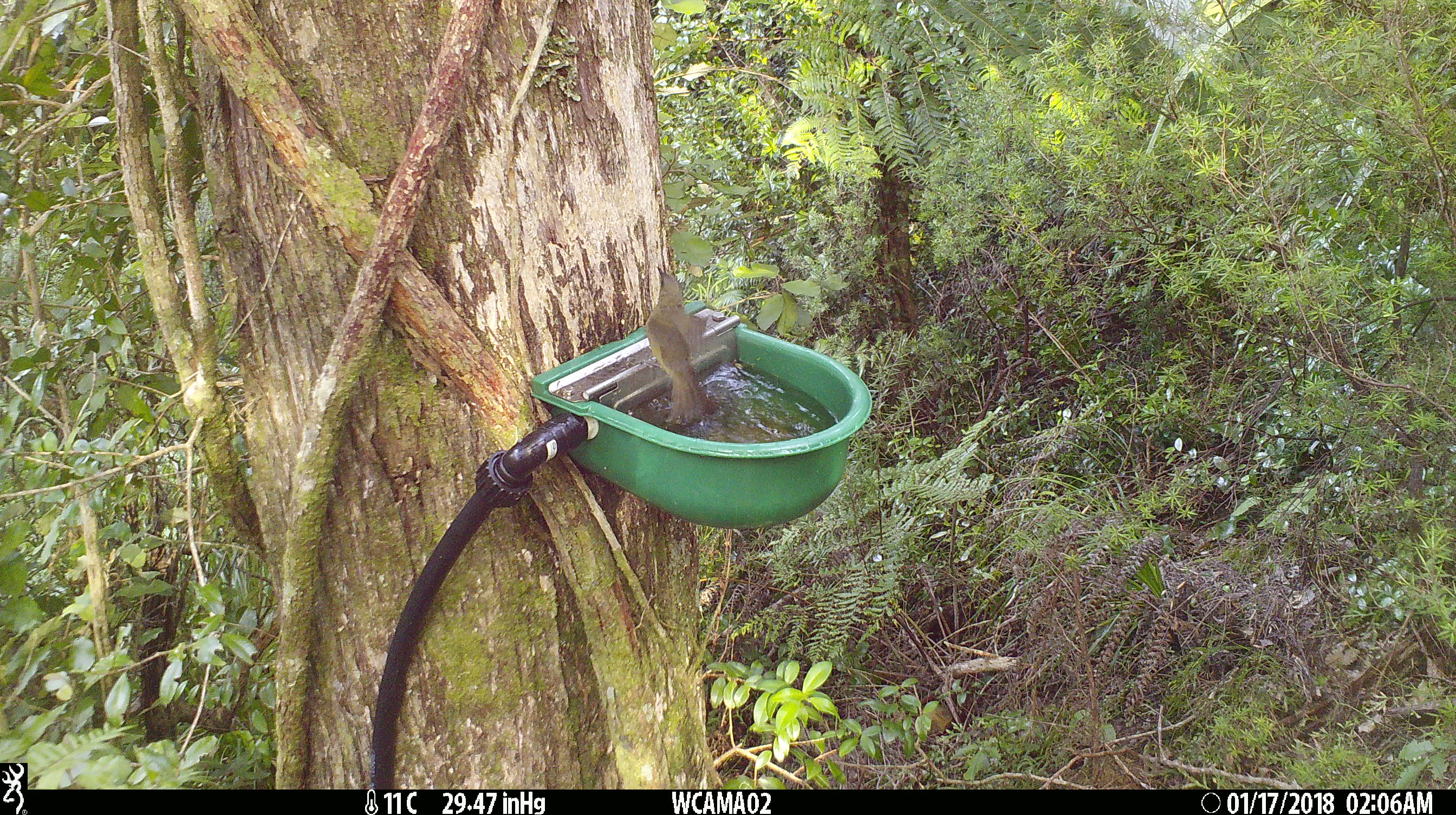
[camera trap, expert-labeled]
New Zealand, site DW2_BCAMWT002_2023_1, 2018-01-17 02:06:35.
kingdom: Animalia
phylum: Chordata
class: Aves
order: Passeriformes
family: Meliphagidae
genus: Anthornis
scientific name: Anthornis melanura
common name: new zealand bellbird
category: bellbird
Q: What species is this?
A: Bellbird (new zealand bellbird) (Anthornis melanura).